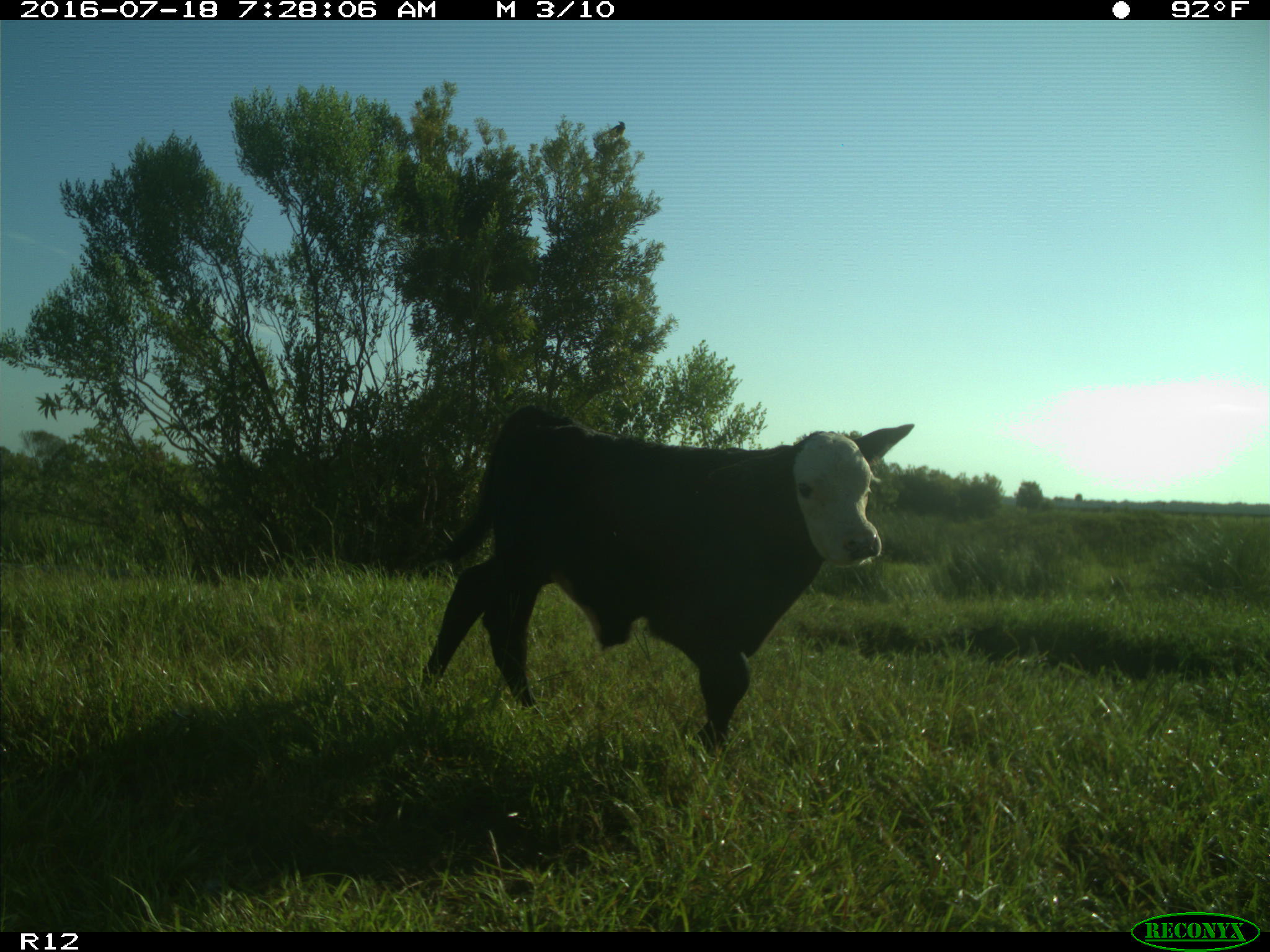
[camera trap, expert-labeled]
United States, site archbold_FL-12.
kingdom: Animalia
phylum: Chordata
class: Mammalia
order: Artiodactyla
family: Bovidae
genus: Bos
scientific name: Bos taurus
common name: domestic cow